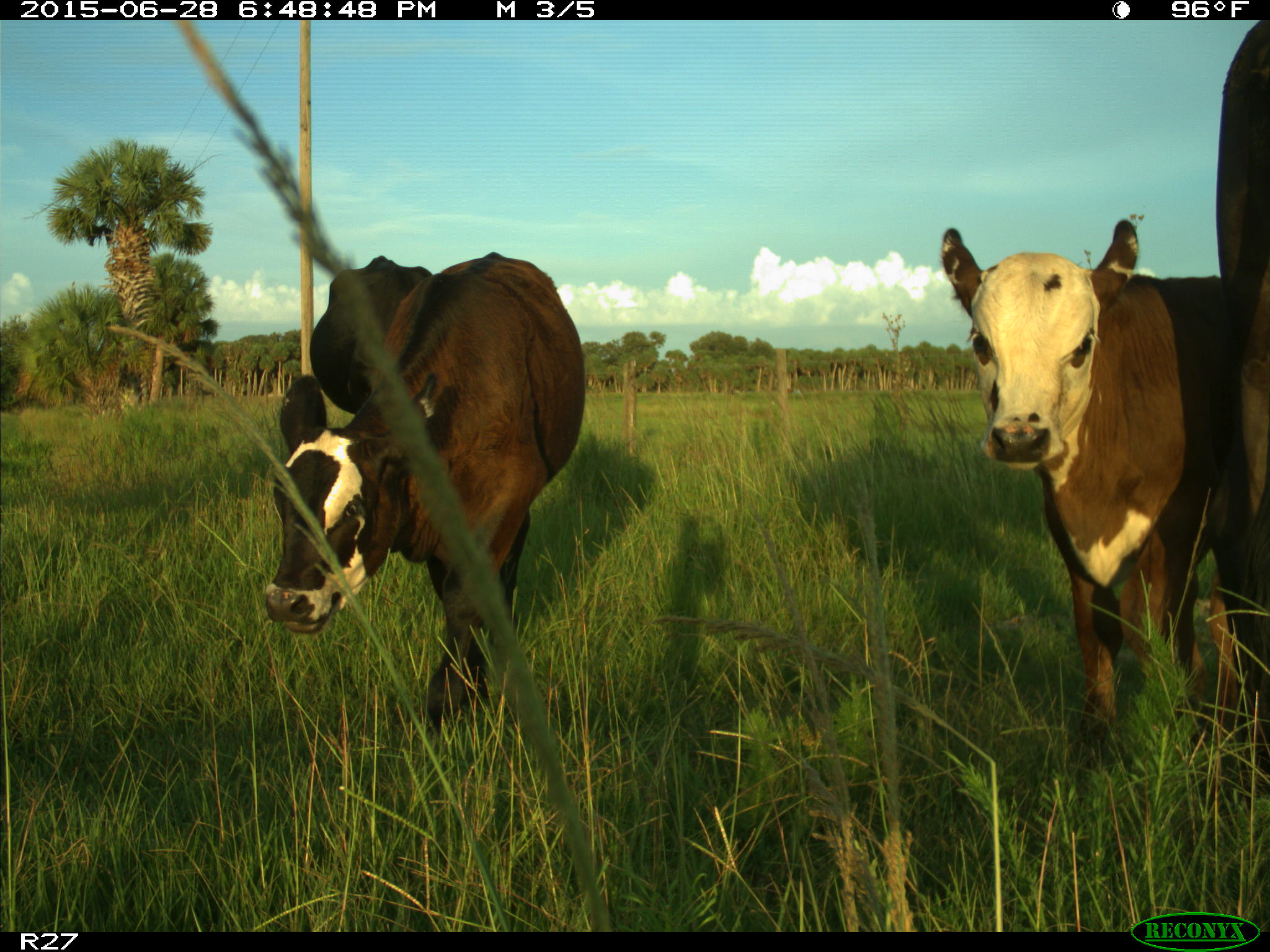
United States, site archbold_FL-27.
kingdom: Animalia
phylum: Chordata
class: Mammalia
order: Artiodactyla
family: Bovidae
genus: Bos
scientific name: Bos taurus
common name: domestic cow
Bos taurus (domestic cow).